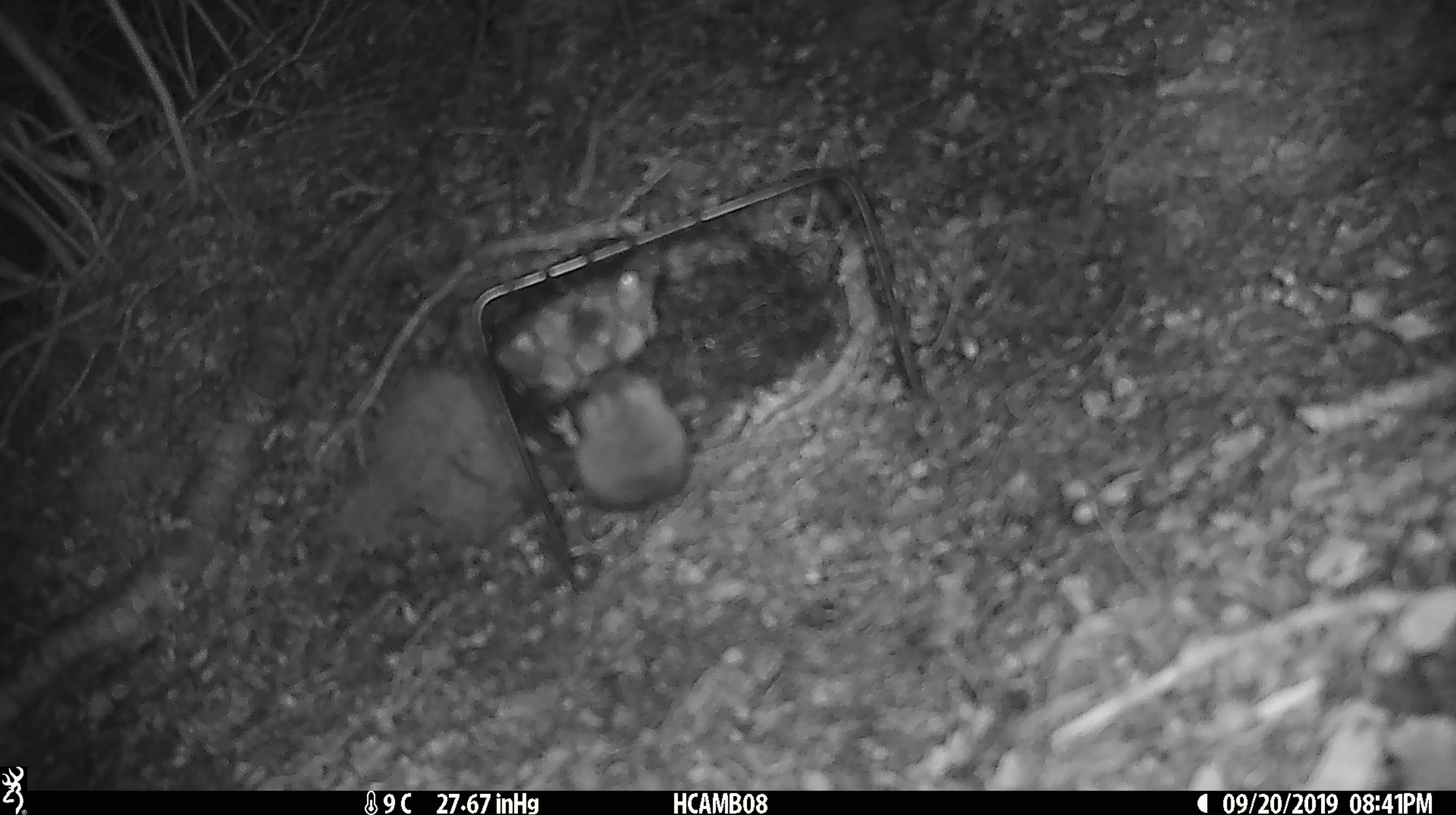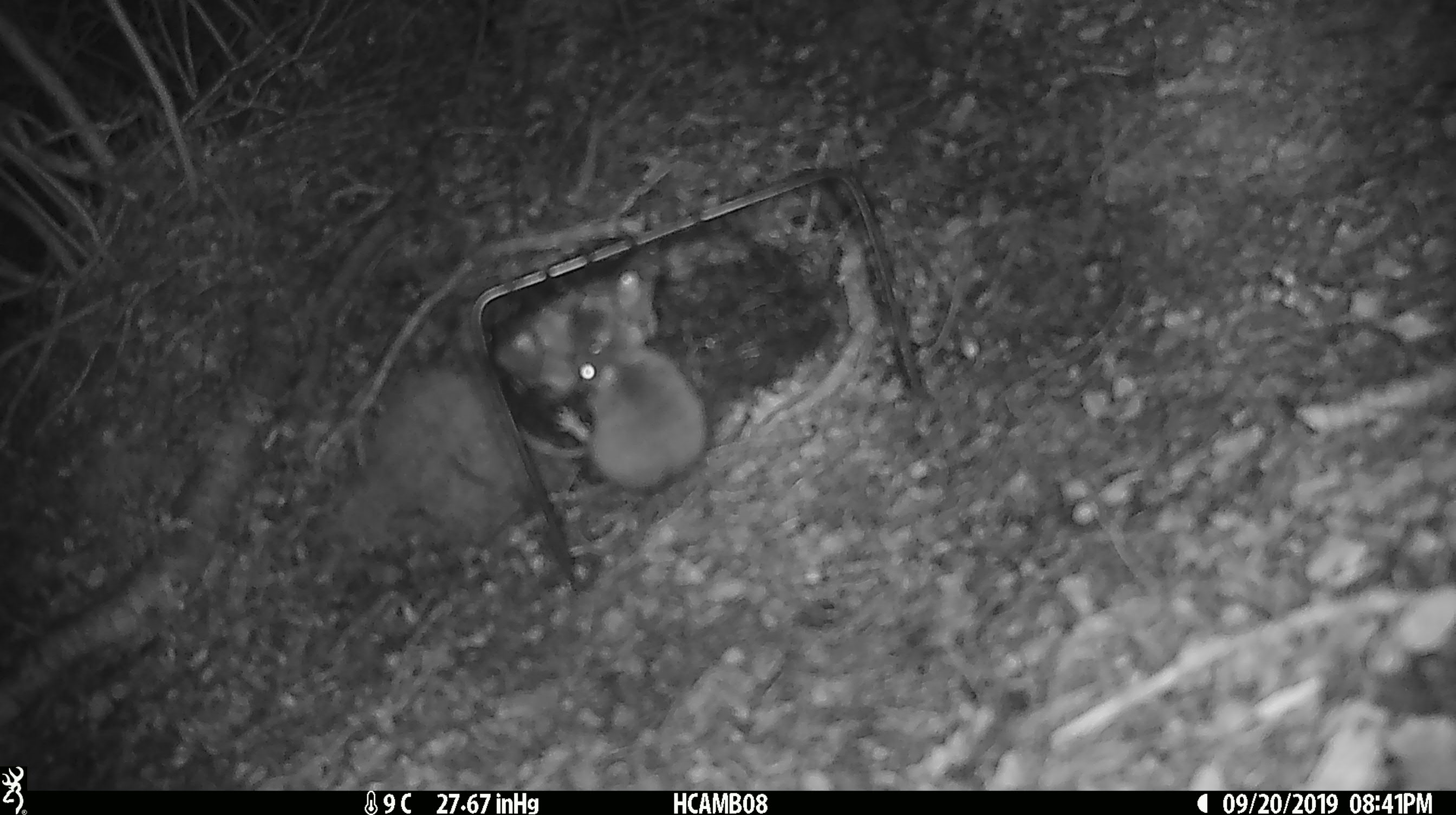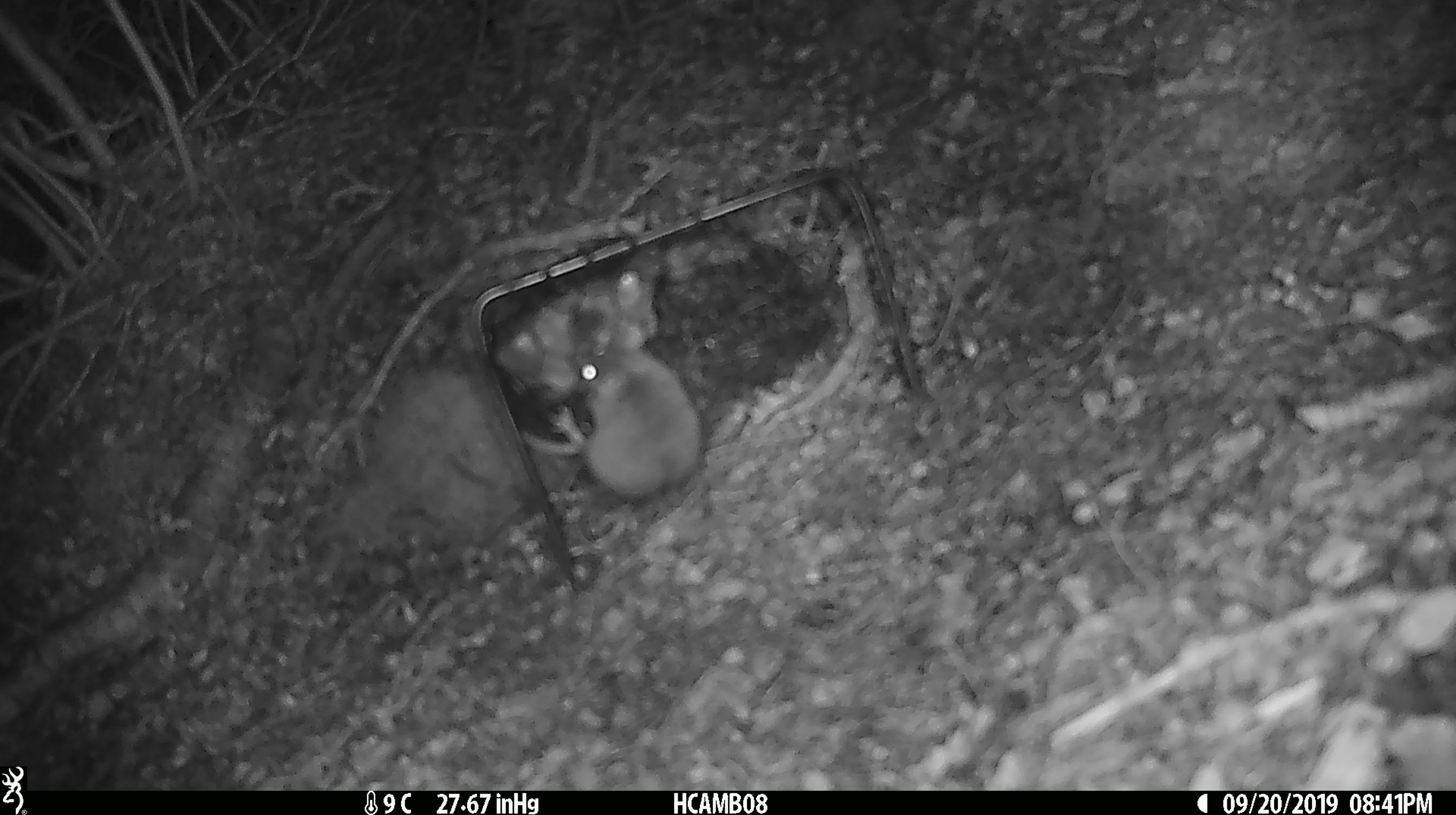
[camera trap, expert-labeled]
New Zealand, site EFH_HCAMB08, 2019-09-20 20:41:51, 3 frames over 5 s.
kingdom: Animalia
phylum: Chordata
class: Mammalia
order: Rodentia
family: Muridae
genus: Mus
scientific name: Mus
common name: mouse